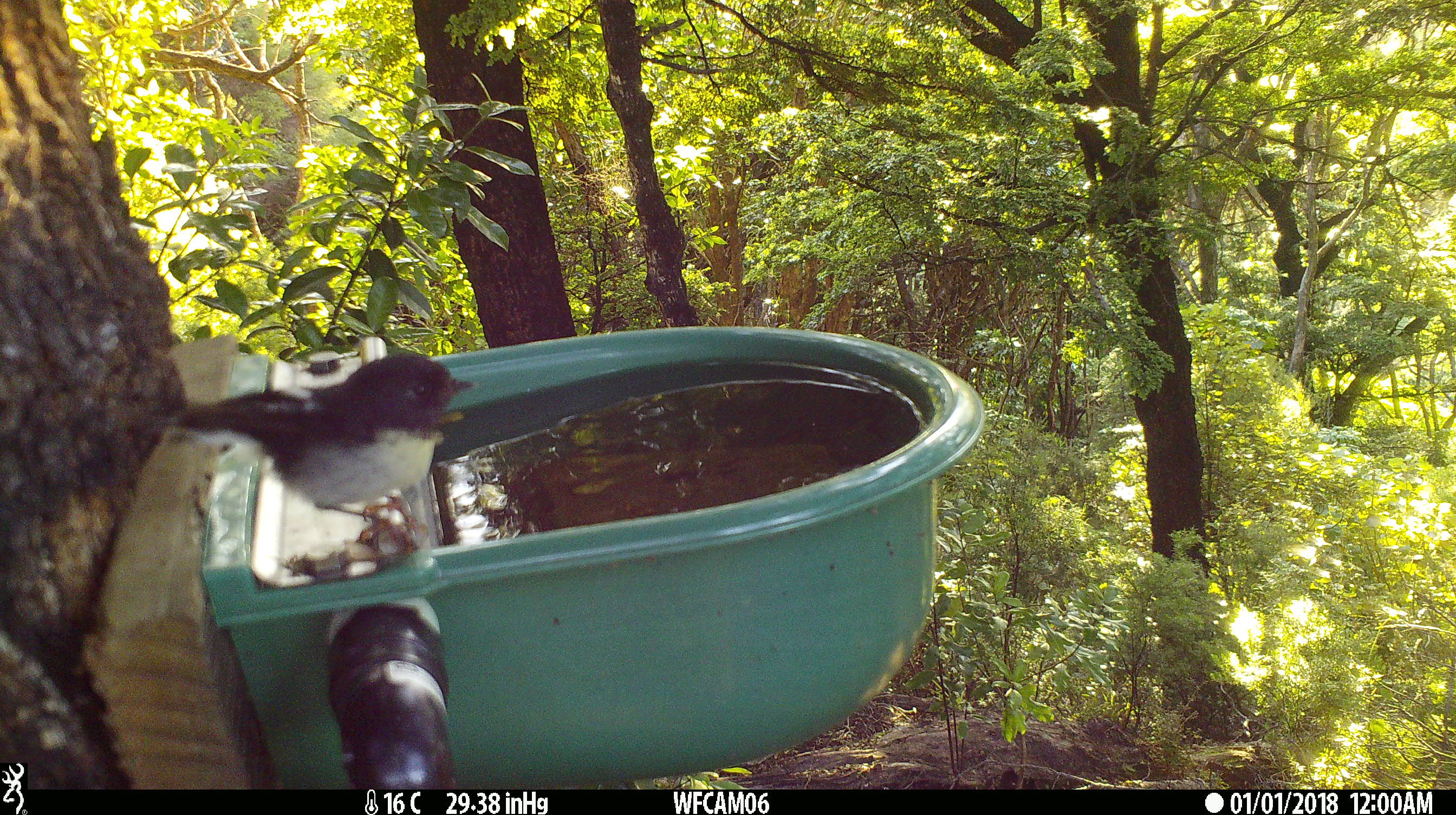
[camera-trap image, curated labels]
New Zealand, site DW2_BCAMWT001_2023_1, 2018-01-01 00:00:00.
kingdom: Animalia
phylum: Chordata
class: Aves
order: Passeriformes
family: Petroicidae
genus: Petroica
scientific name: Petroica macrocephala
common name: tomtit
Tomtit (Petroica macrocephala).